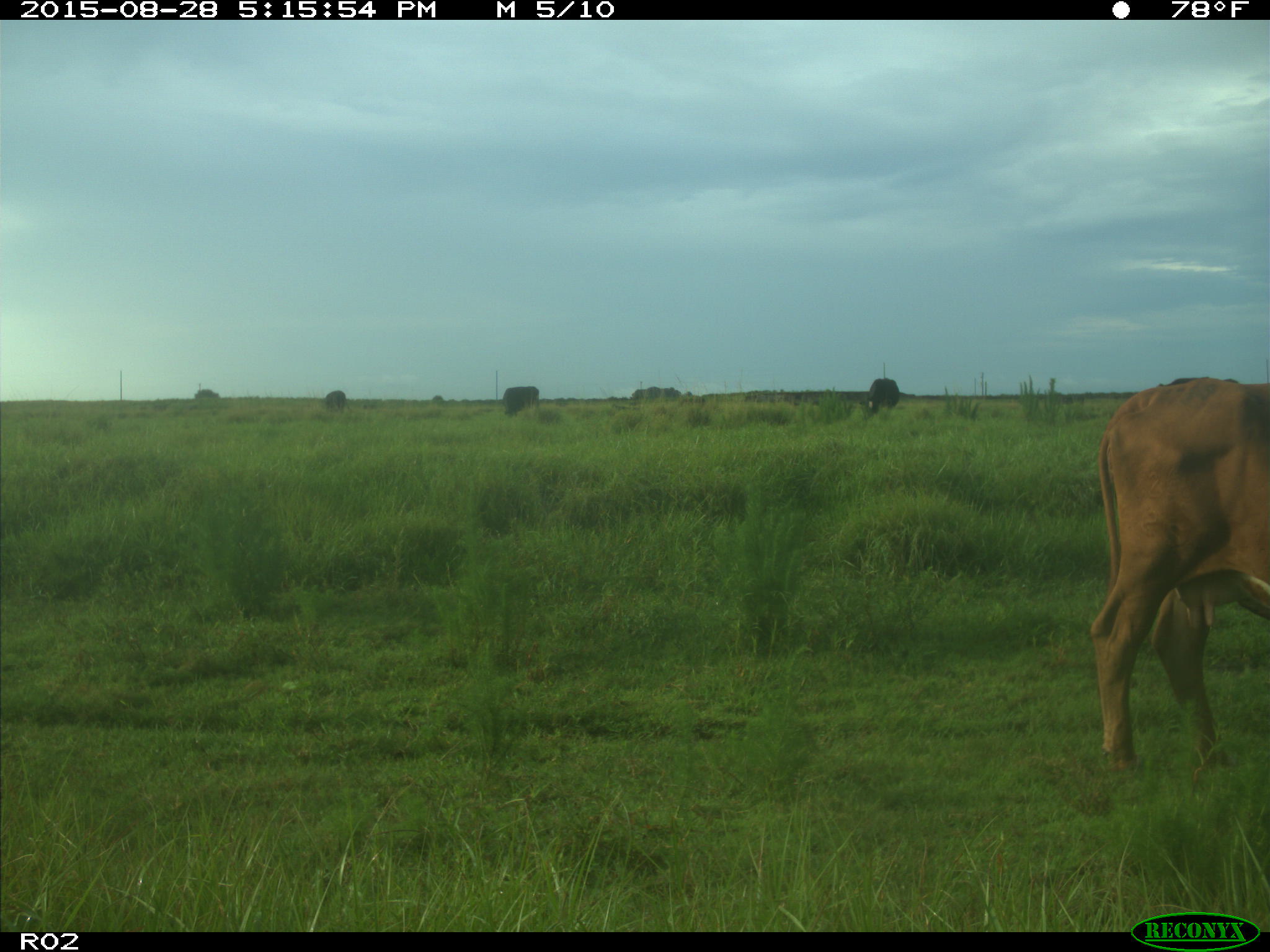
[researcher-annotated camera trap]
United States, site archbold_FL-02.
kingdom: Animalia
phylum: Chordata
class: Mammalia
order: Artiodactyla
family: Bovidae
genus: Bos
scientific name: Bos taurus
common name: domestic cow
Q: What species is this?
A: Bos taurus (domestic cow).